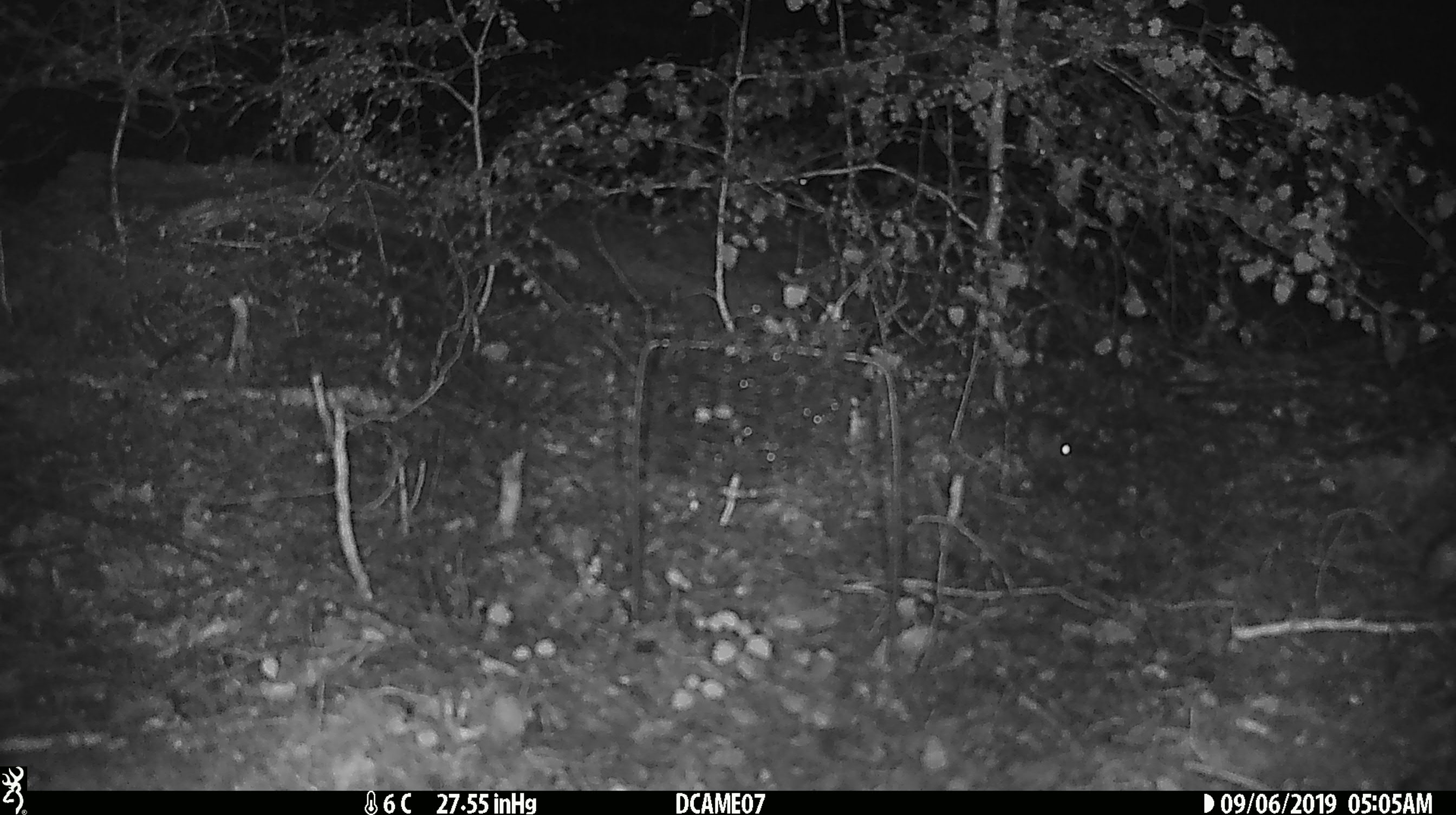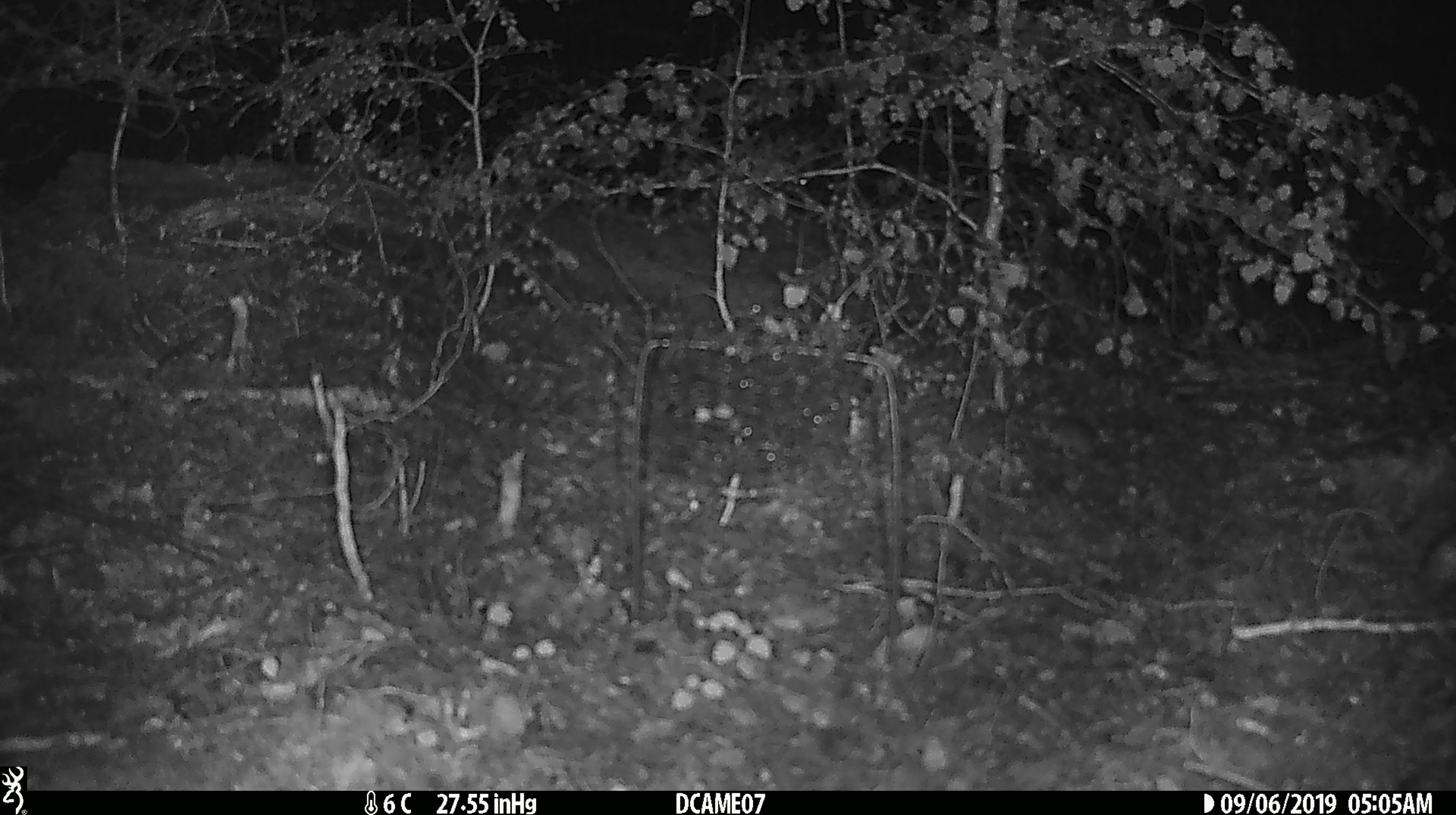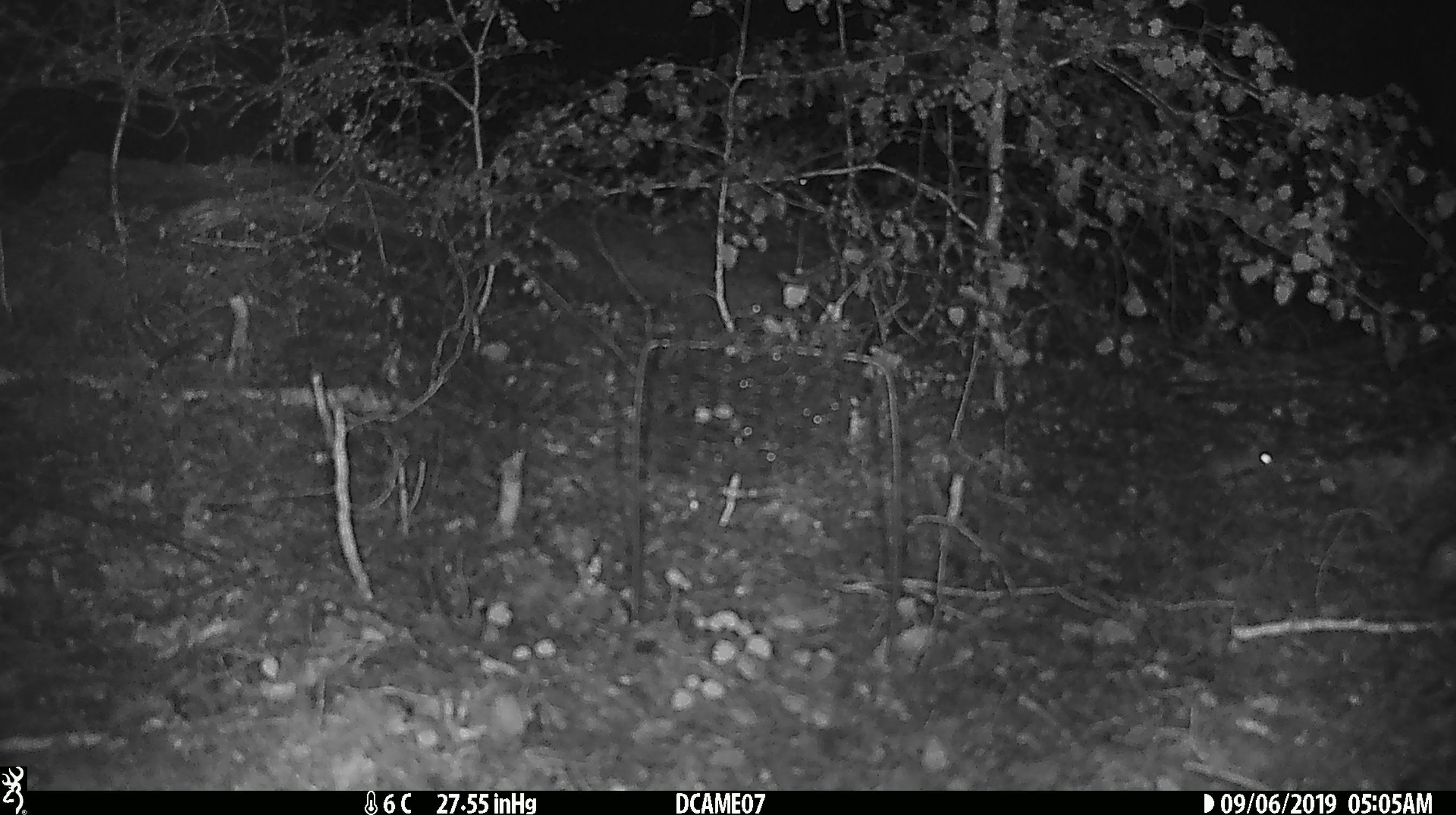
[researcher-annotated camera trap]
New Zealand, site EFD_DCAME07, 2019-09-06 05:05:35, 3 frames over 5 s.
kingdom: Animalia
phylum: Chordata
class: Mammalia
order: Rodentia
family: Muridae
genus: Mus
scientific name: Mus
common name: mouse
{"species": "mouse (Mus)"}